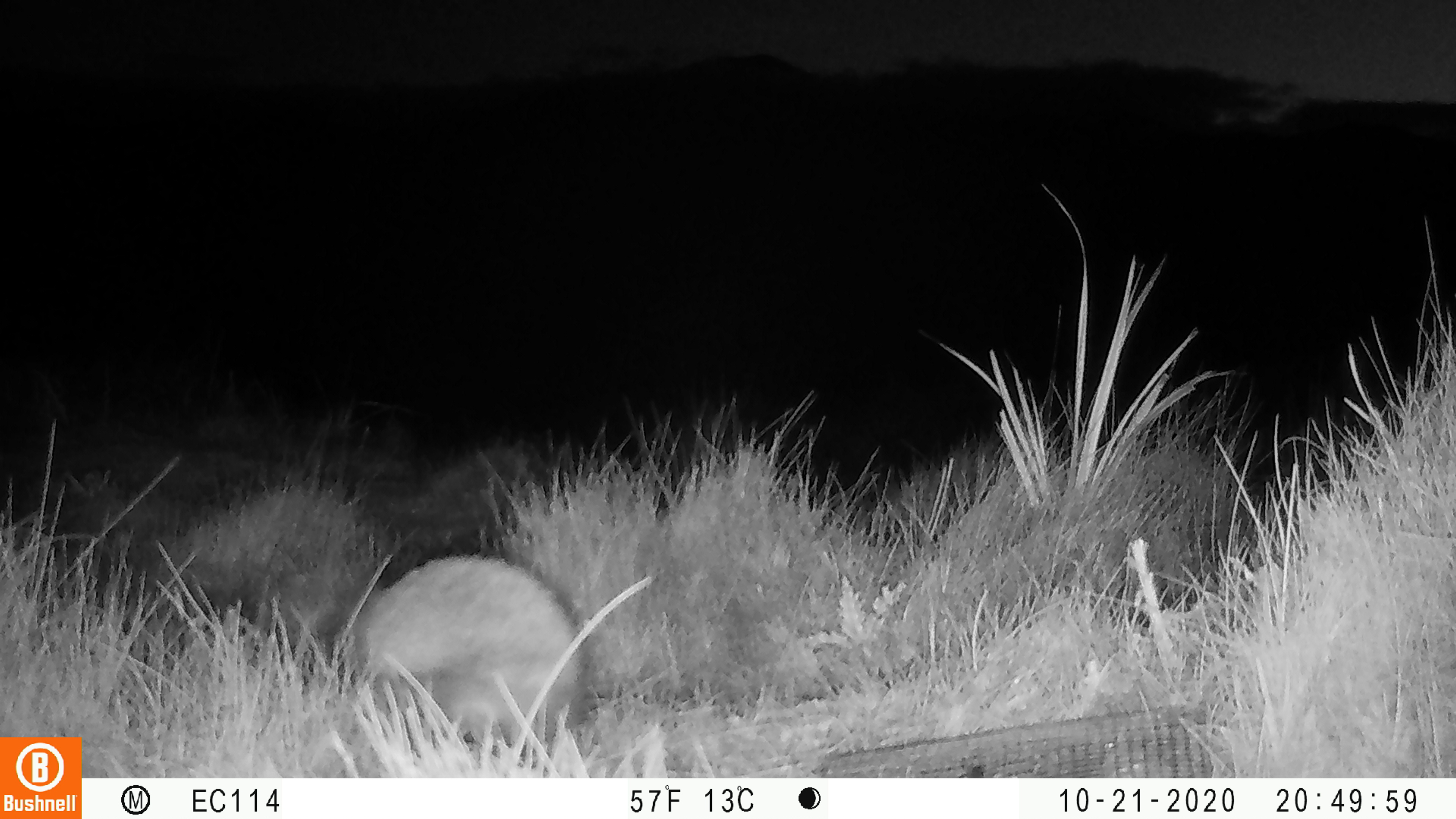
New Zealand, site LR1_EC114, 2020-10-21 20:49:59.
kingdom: Animalia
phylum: Chordata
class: Mammalia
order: Eulipotyphla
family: Erinaceidae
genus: Erinaceus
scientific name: Erinaceus europaeus europaeus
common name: european hedgehog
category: hedgehog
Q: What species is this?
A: Hedgehog (european hedgehog) (Erinaceus europaeus europaeus).